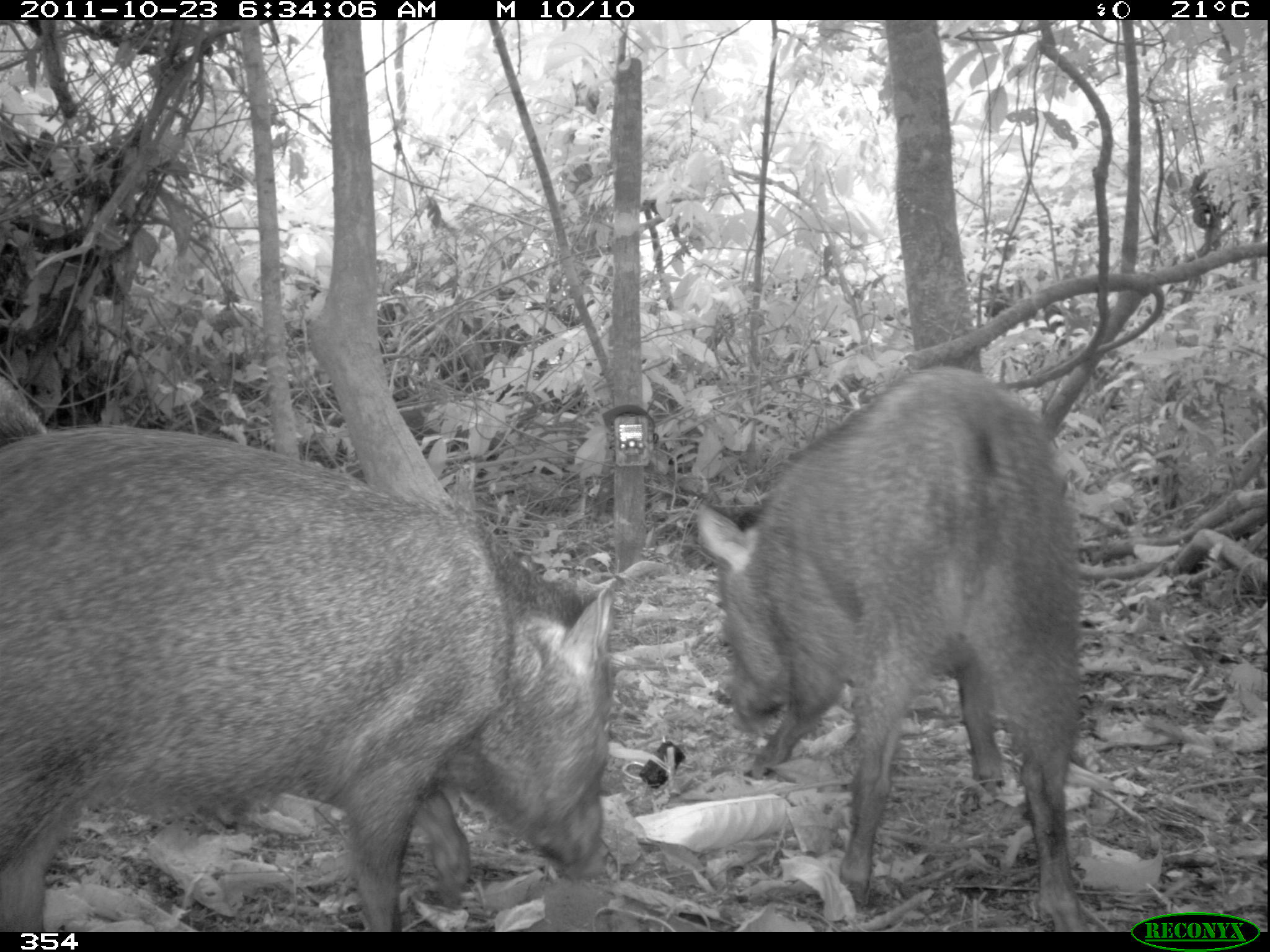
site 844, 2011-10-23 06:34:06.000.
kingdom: Animalia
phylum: Chordata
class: Mammalia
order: Artiodactyla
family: Tayassuidae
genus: Pecari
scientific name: Pecari tajacu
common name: collared peccary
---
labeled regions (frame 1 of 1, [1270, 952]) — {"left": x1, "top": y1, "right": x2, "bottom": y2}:
pecari tajacu: {"left": 4, "top": 421, "right": 611, "bottom": 932}; {"left": 692, "top": 364, "right": 1089, "bottom": 932}; {"left": 1, "top": 369, "right": 45, "bottom": 432}